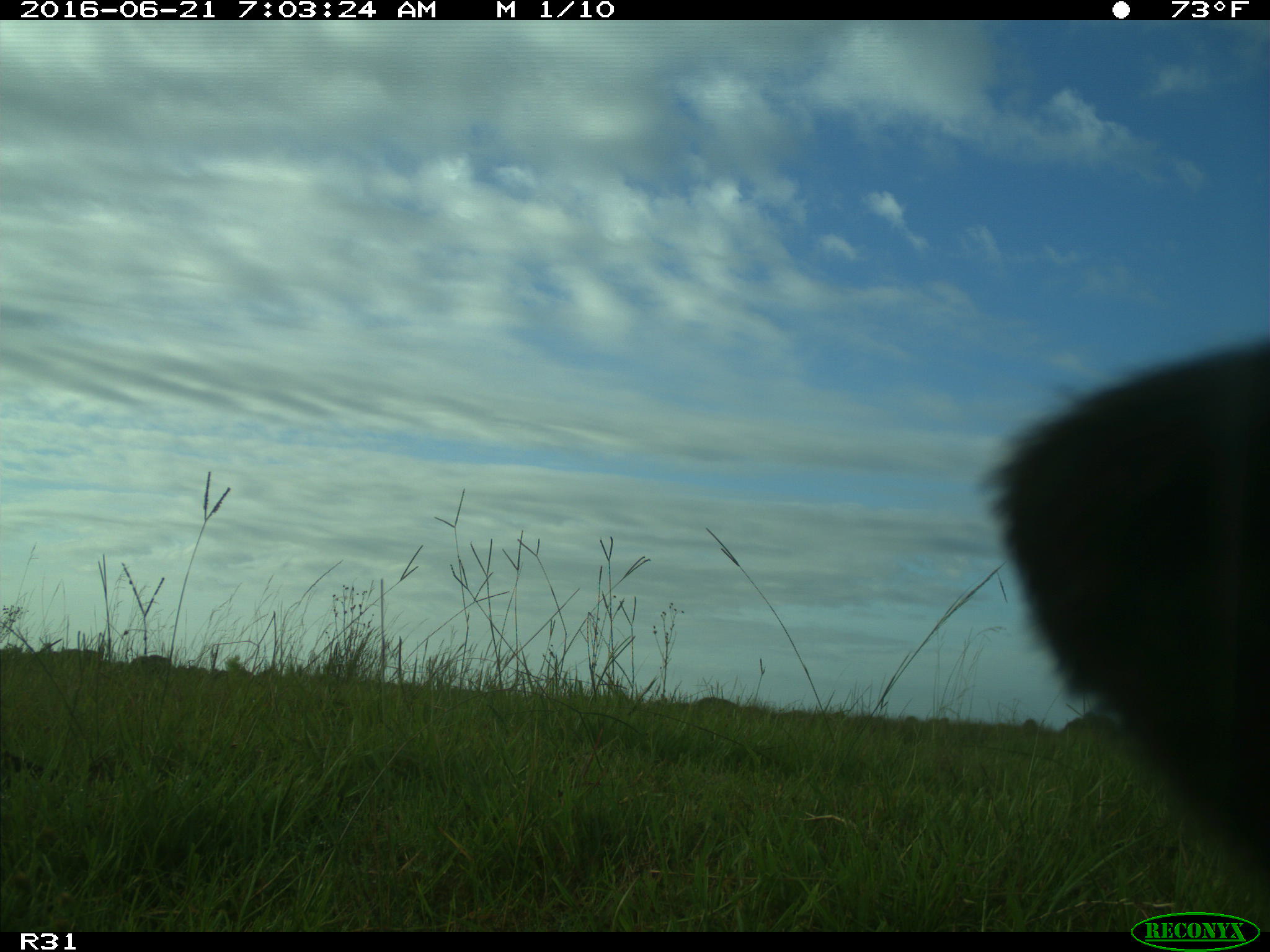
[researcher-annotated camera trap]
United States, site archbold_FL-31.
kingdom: Animalia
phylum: Chordata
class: Mammalia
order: Artiodactyla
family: Bovidae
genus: Bos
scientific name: Bos taurus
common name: domestic cow